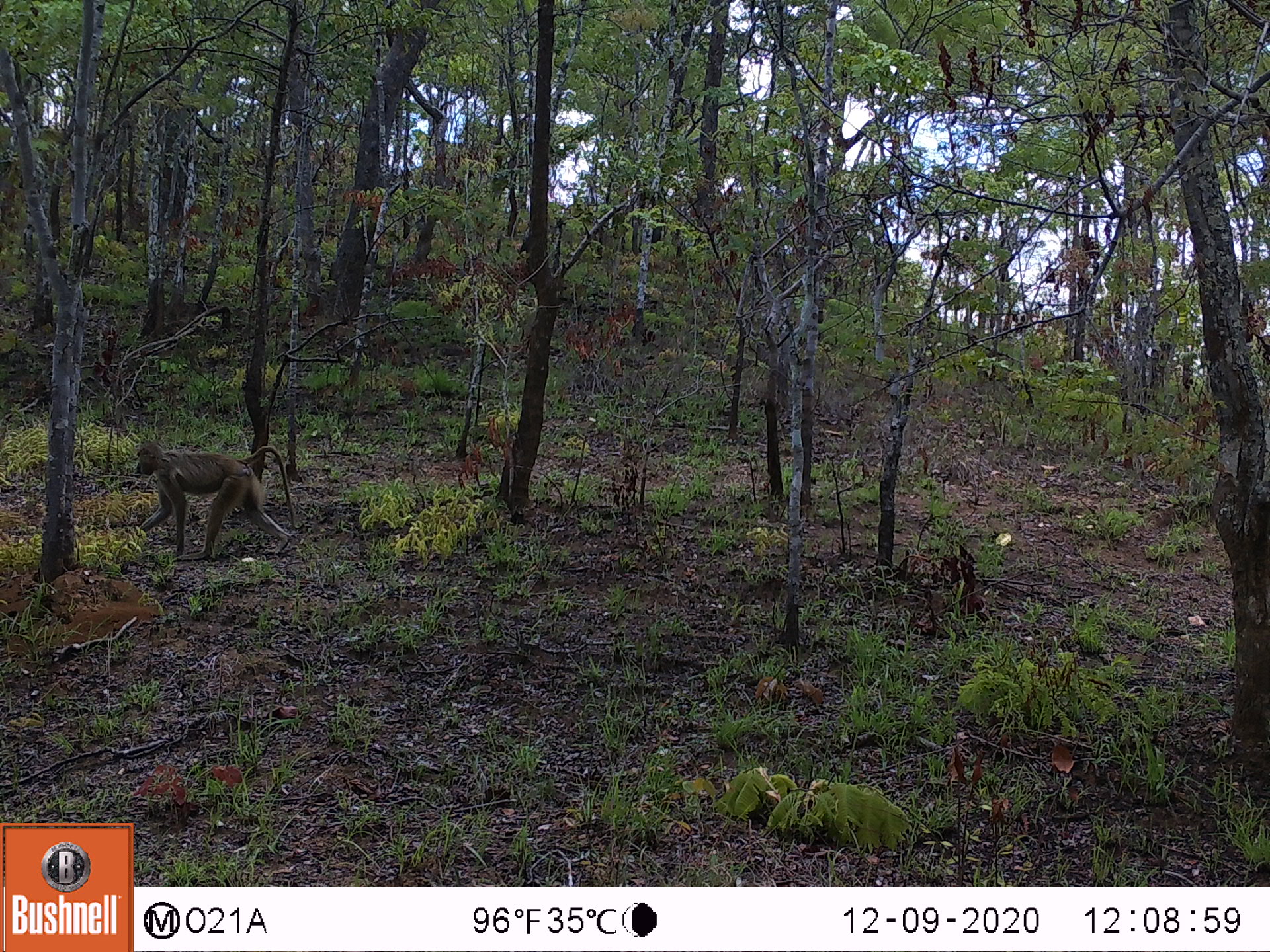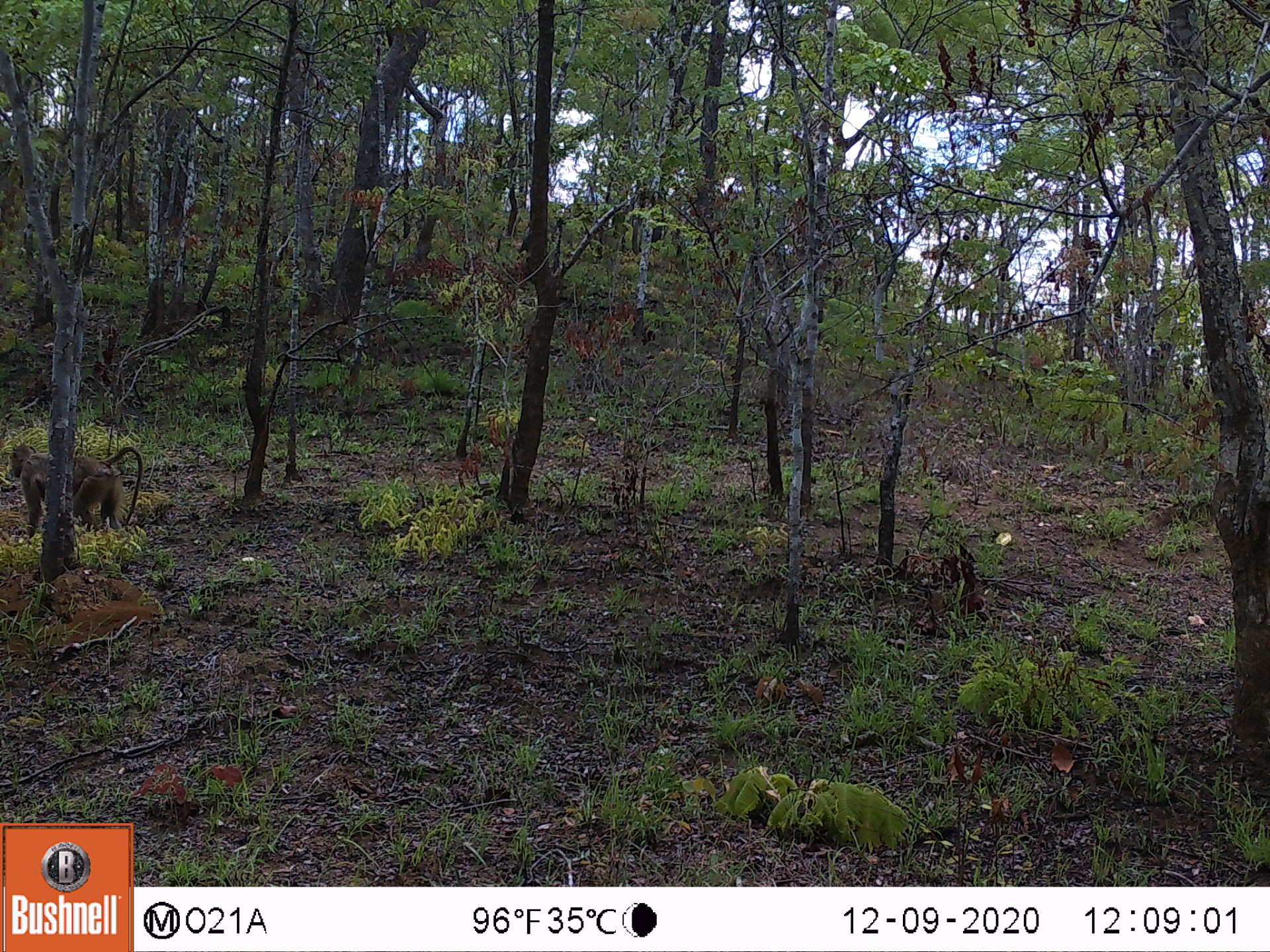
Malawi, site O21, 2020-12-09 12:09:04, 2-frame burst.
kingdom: Animalia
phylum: Chordata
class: Mammalia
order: Primates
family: Cercopithecidae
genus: Papio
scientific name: Papio cynocephalus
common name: yellow baboon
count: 1